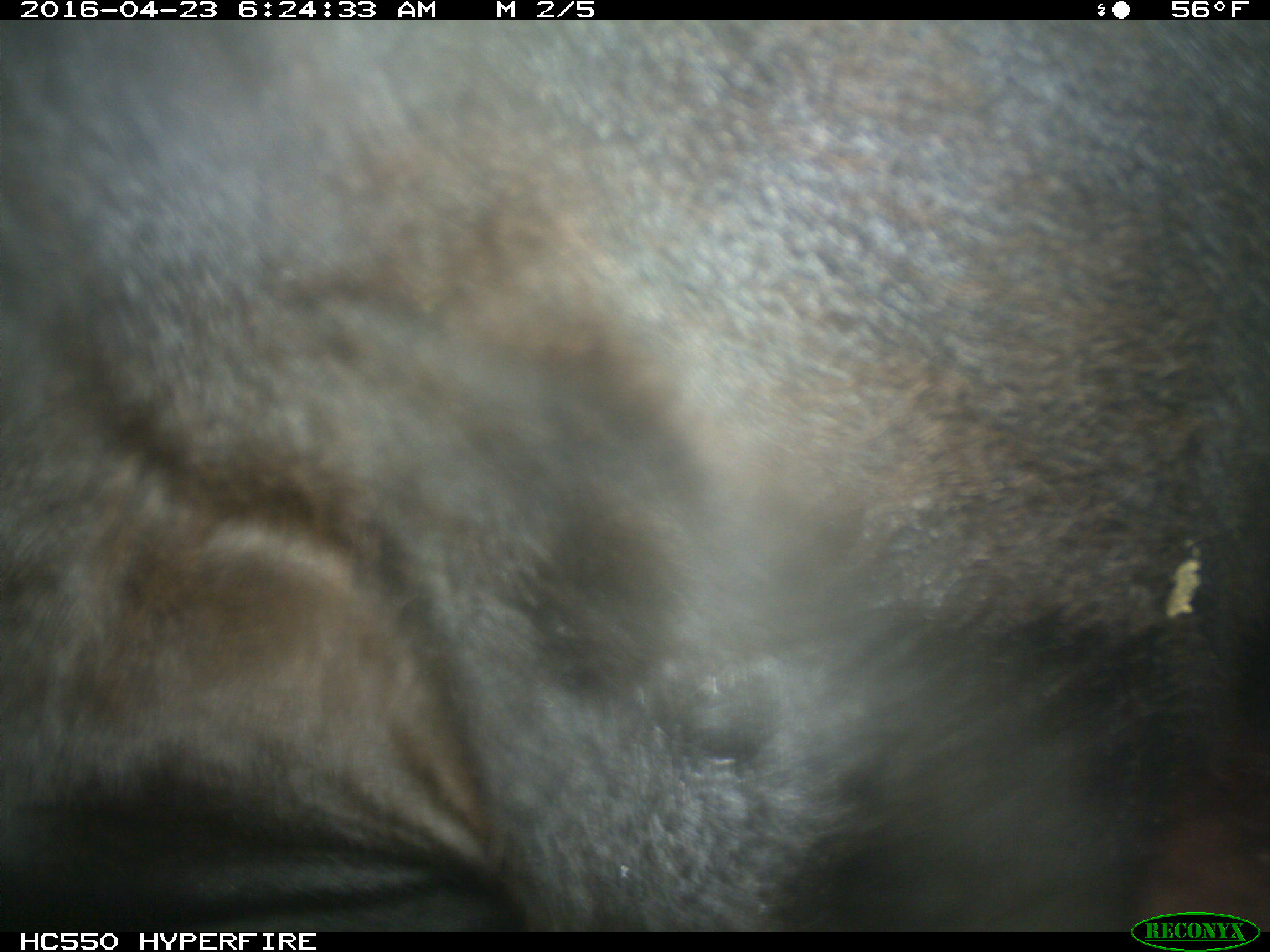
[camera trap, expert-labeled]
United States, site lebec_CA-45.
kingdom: Animalia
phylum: Chordata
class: Mammalia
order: Artiodactyla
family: Bovidae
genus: Bos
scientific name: Bos taurus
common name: domestic cow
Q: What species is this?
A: Bos taurus (domestic cow).